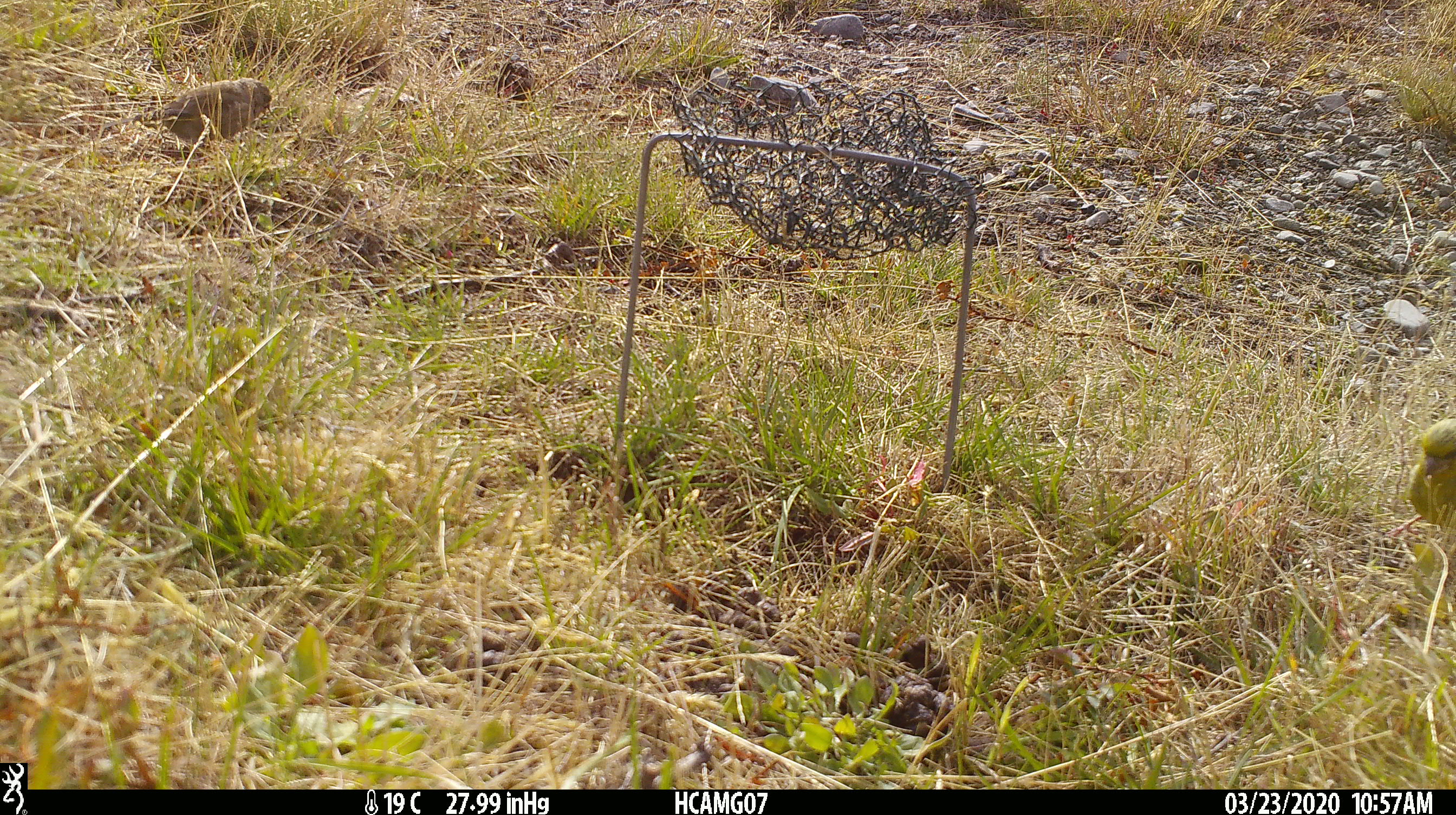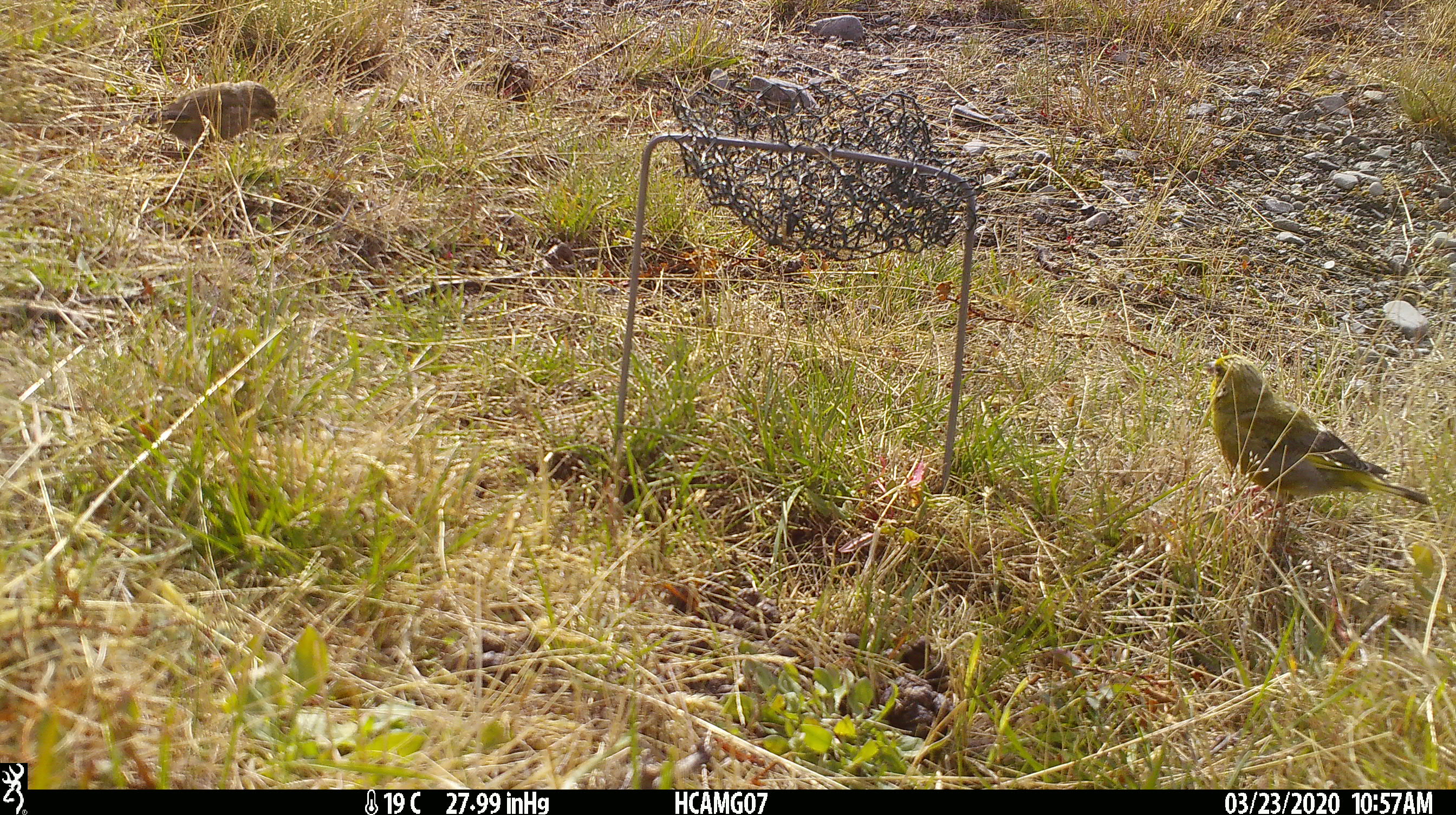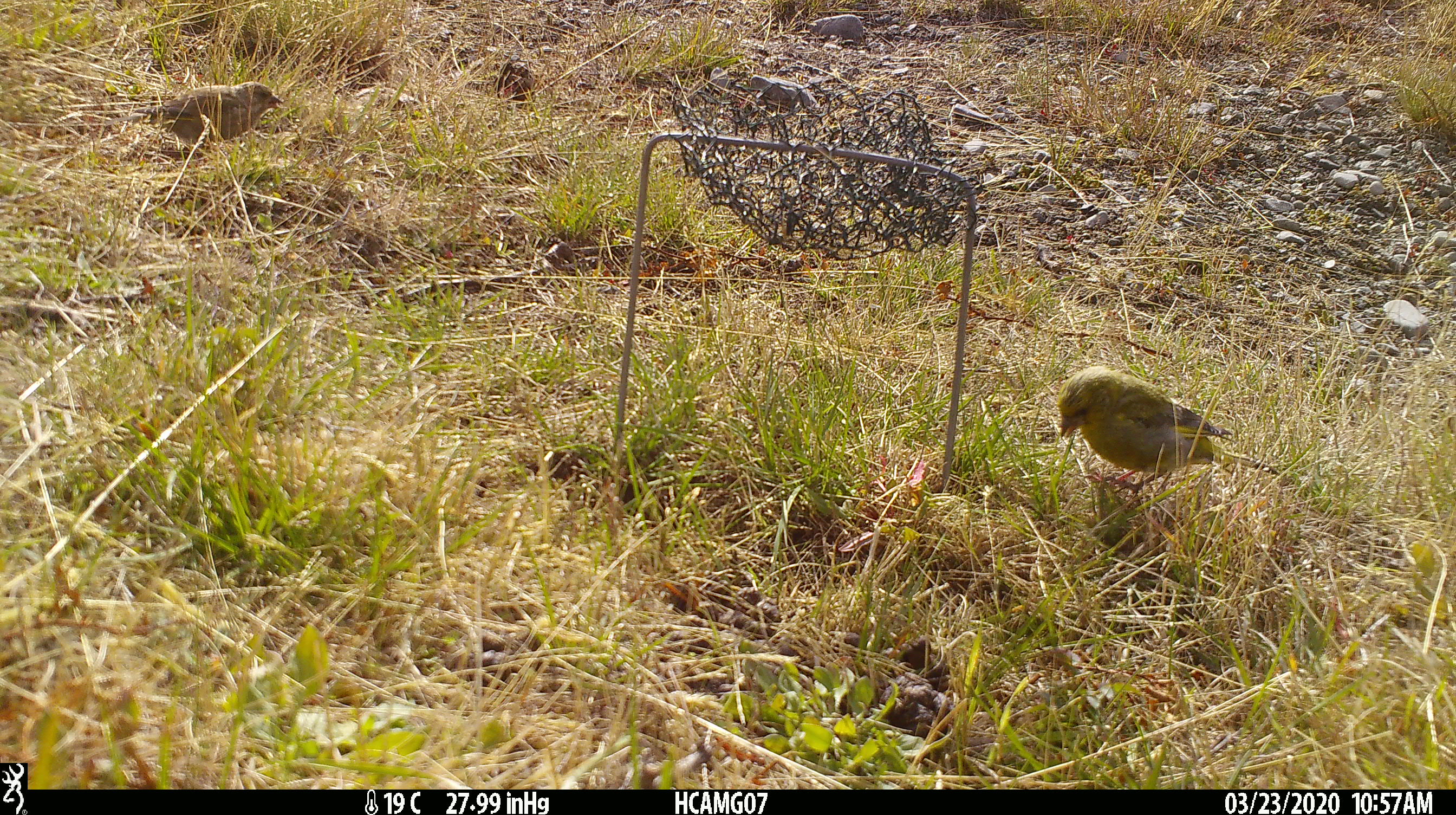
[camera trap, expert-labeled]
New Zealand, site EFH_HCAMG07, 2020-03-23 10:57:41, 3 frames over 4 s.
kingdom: Animalia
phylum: Chordata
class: Aves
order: Passeriformes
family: Fringillidae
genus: Chloris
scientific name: Chloris chloris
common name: greenfinch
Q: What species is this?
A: Greenfinch (Chloris chloris).